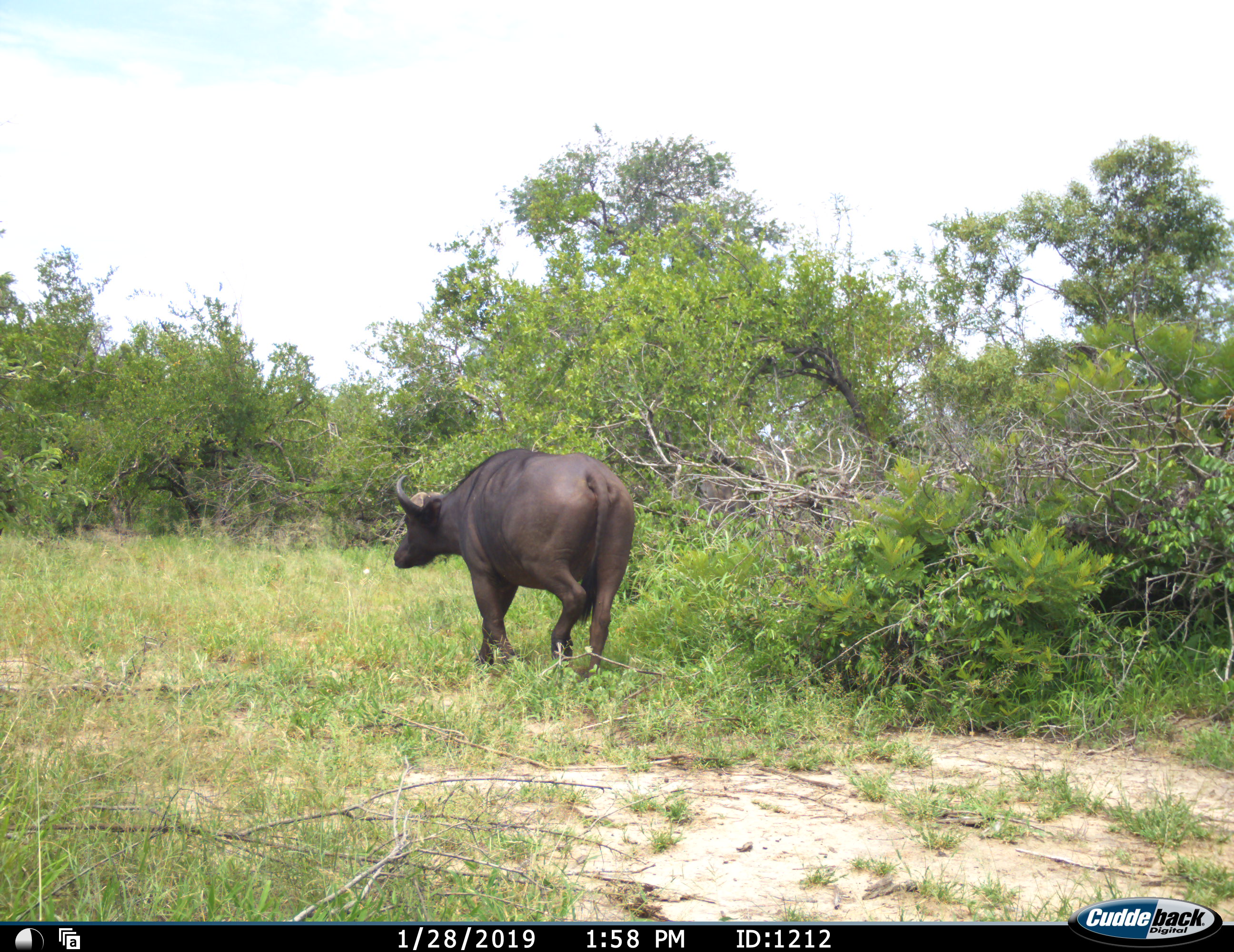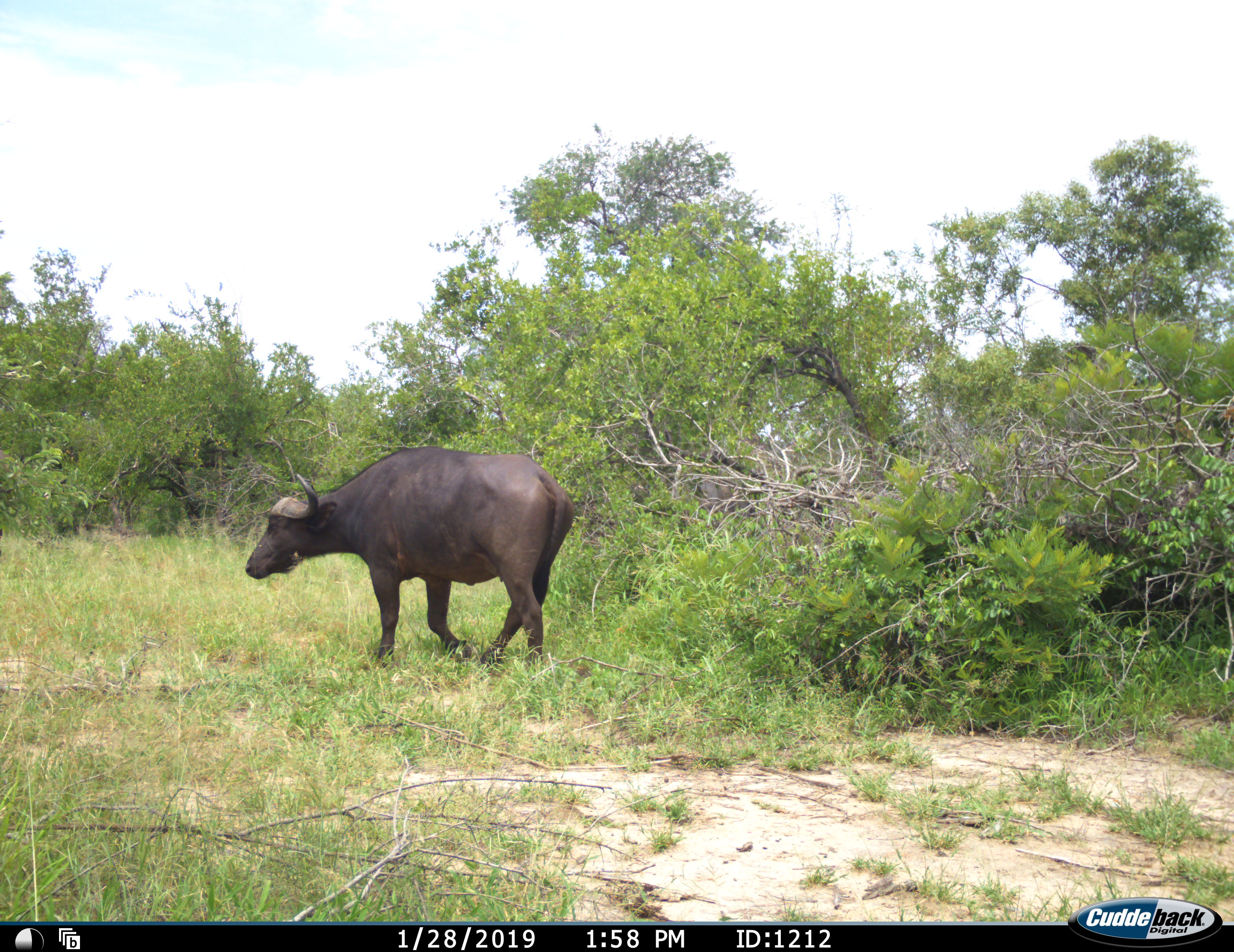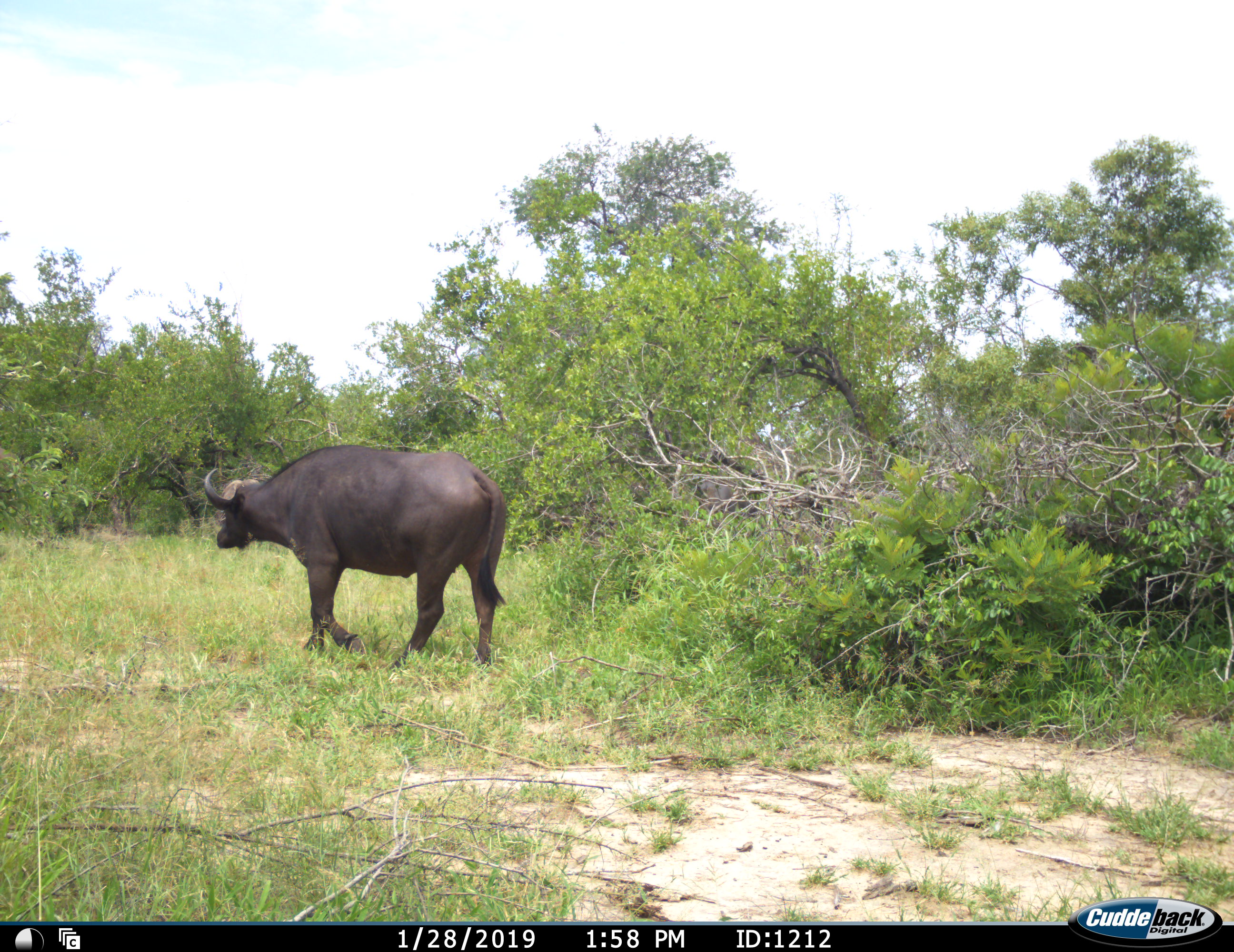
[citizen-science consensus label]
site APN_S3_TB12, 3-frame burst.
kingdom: Animalia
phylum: Chordata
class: Mammalia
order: Artiodactyla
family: Bovidae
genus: Syncerus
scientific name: Syncerus caffer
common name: african buffalo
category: buffalo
Buffalo (african buffalo) (Syncerus caffer), count 1. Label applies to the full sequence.